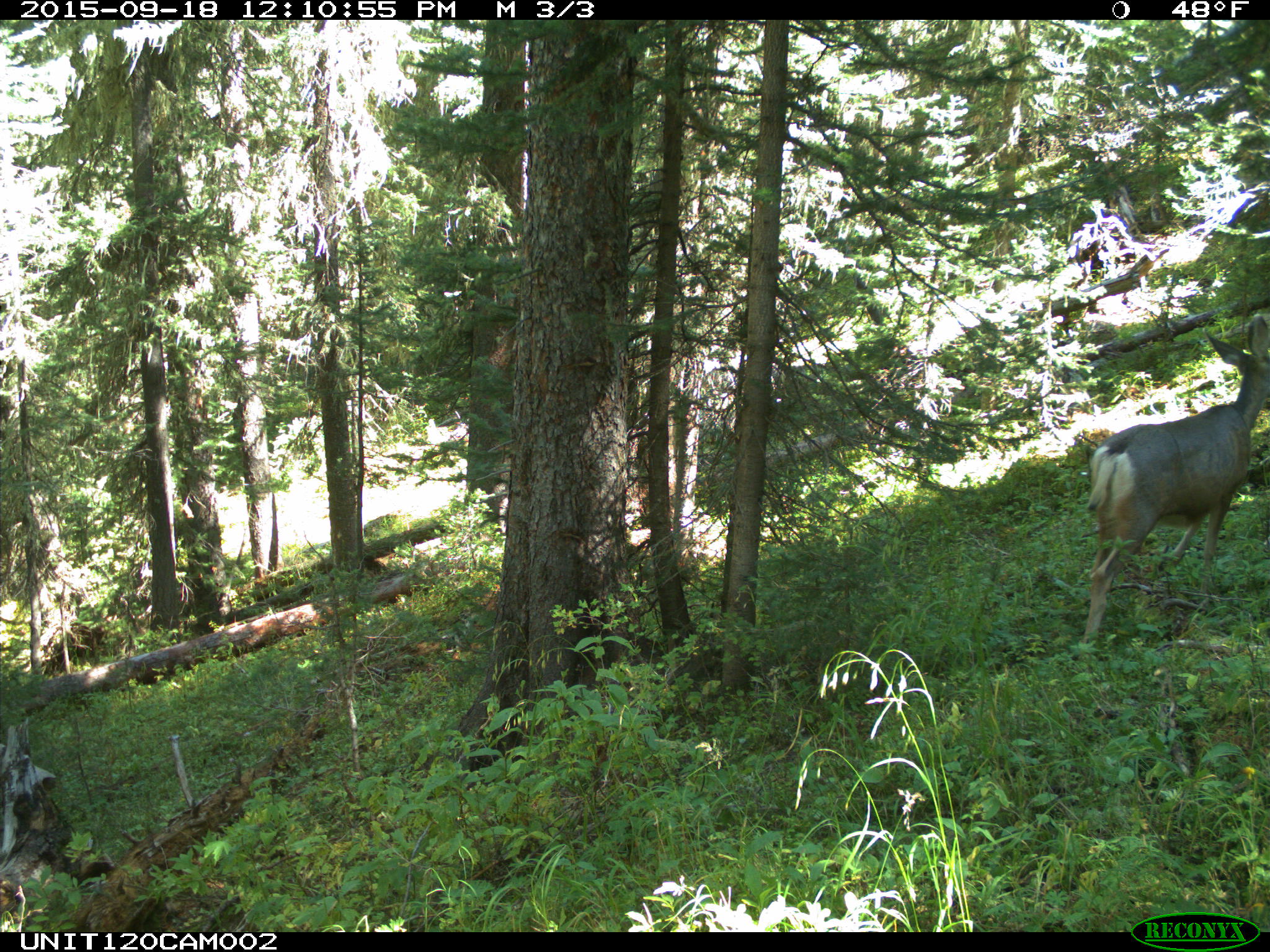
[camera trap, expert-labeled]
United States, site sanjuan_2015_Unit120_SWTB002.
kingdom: Animalia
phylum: Chordata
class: Mammalia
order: Artiodactyla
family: Cervidae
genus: Odocoileus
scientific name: Odocoileus hemionus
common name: mule deer